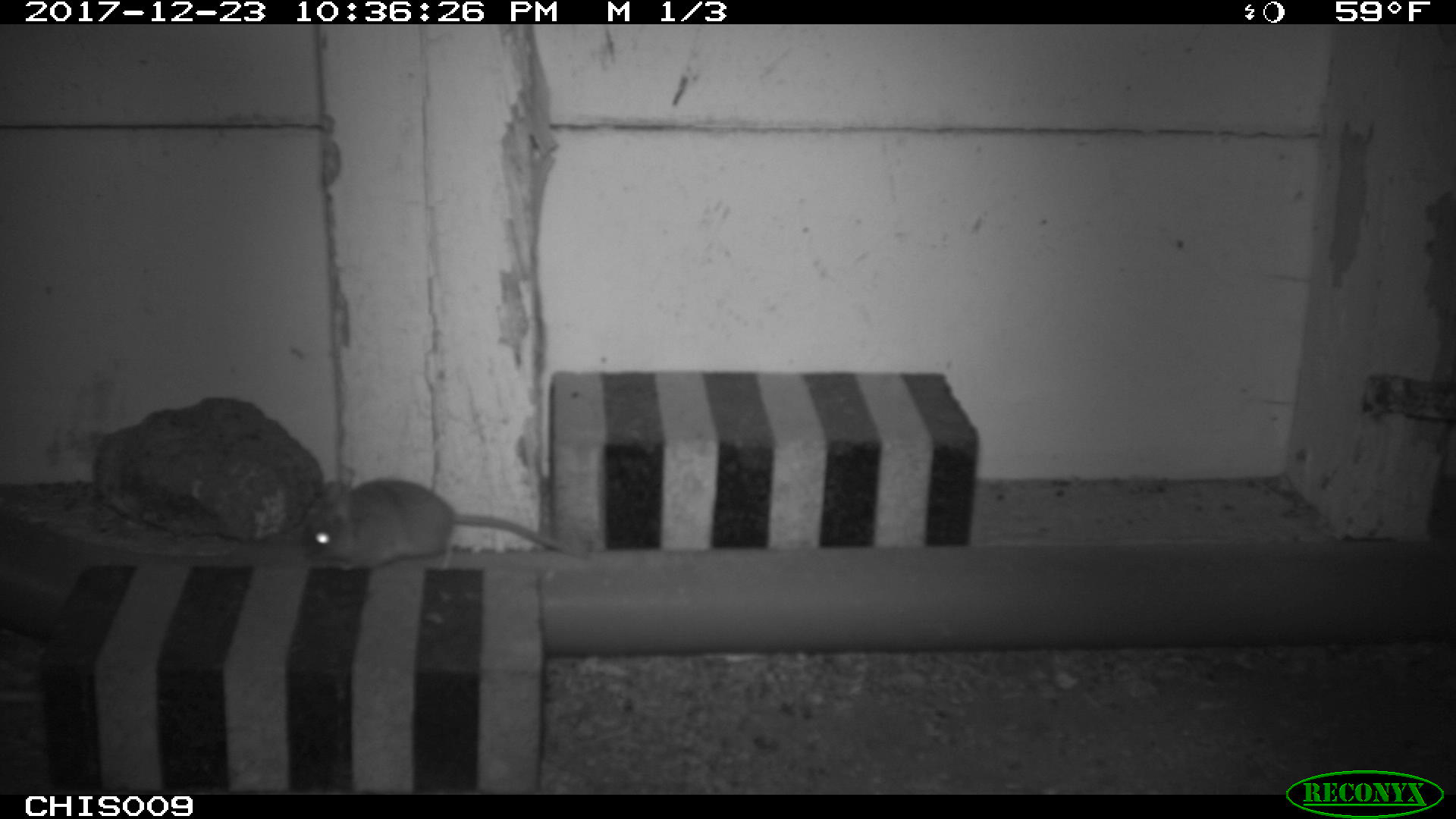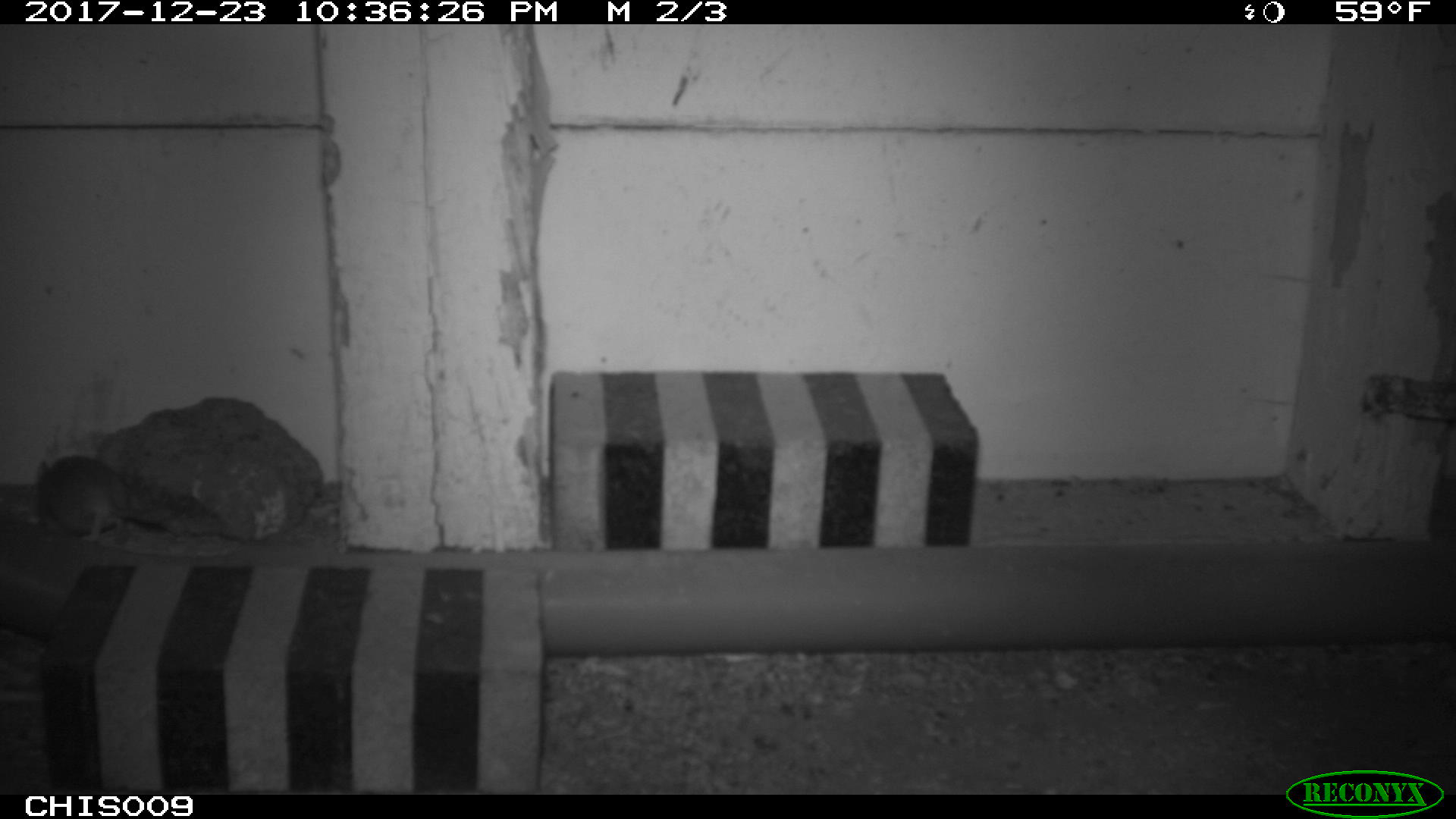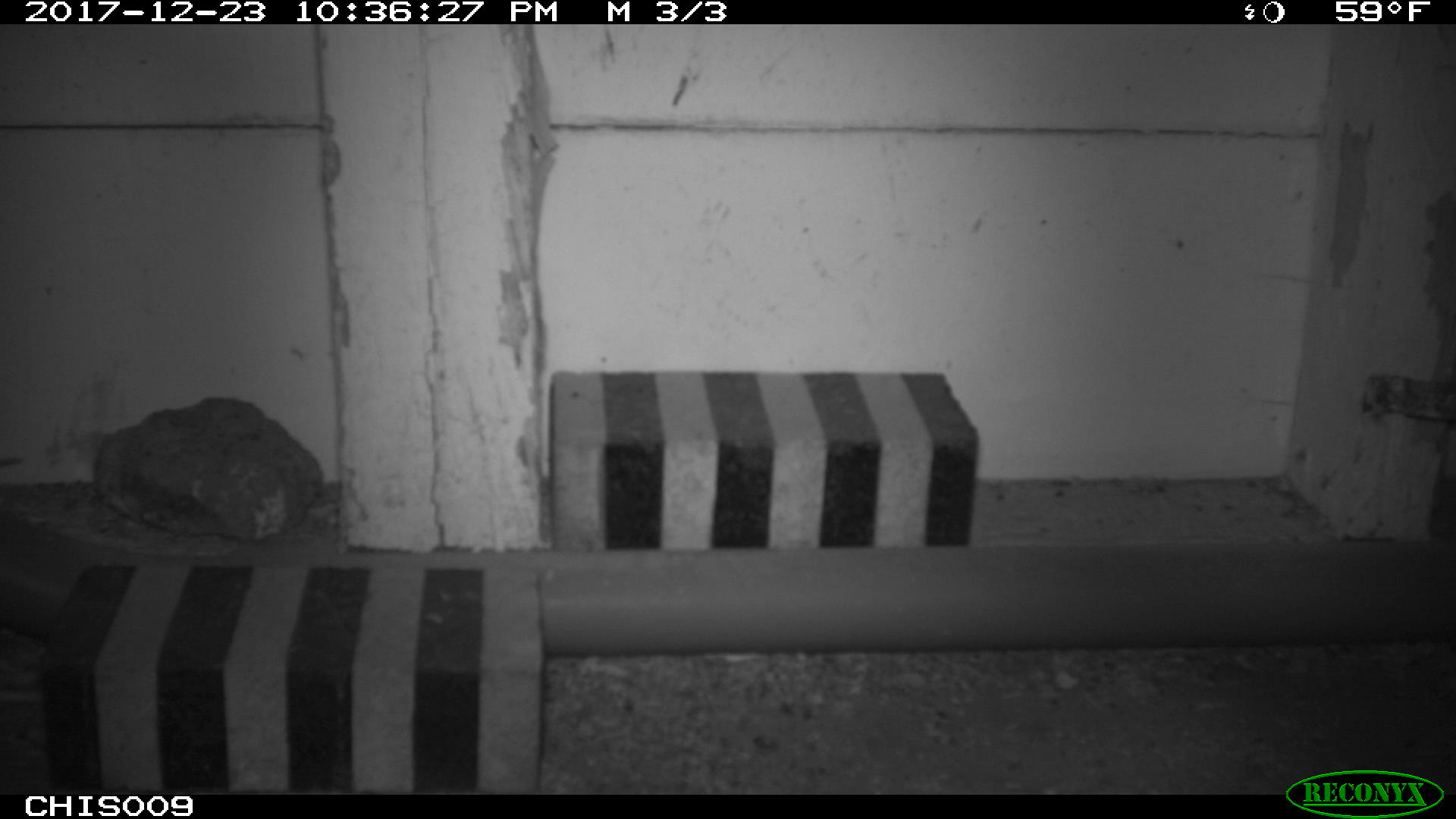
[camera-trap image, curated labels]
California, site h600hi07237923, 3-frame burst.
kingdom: Animalia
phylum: Chordata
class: Mammalia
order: Rodentia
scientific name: Rodentia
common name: rodent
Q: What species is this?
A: Rodent (Rodentia).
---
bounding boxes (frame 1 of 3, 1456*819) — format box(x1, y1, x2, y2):
rodent: box(295, 476, 588, 570)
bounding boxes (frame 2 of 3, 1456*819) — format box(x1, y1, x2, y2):
rodent: box(35, 455, 174, 542)